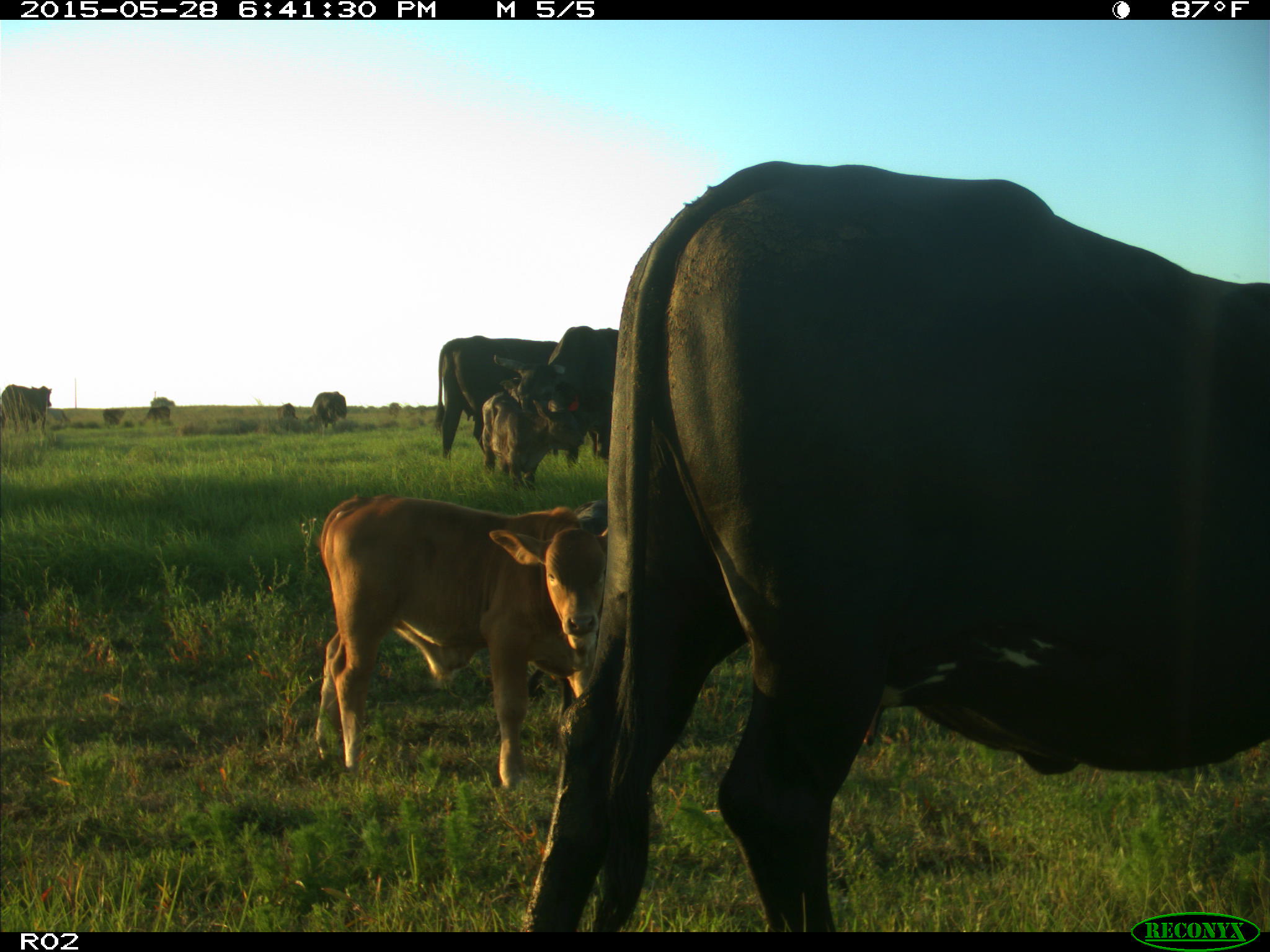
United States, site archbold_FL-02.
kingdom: Animalia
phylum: Chordata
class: Mammalia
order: Artiodactyla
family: Bovidae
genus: Bos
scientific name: Bos taurus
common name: domestic cow